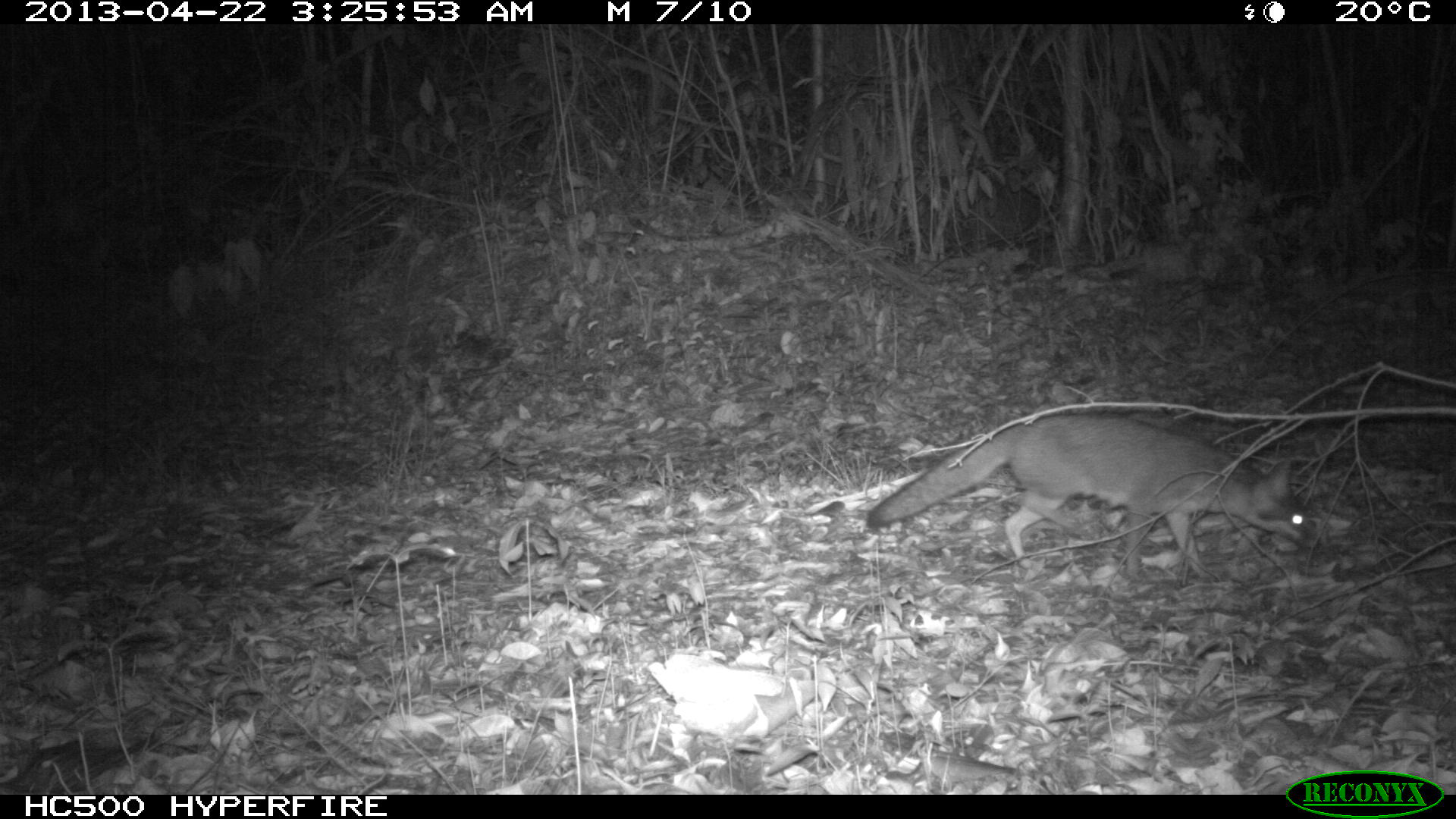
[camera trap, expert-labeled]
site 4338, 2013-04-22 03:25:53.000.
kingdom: Animalia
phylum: Chordata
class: Mammalia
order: Carnivora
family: Canidae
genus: Urocyon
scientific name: Urocyon cinereoargenteus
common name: gray fox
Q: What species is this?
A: Urocyon cinereoargenteus (gray fox).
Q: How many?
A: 1.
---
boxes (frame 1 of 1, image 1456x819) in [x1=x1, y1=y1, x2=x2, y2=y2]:
urocyon cinereoargenteus: [x1=866, y1=412, x2=1320, y2=577]